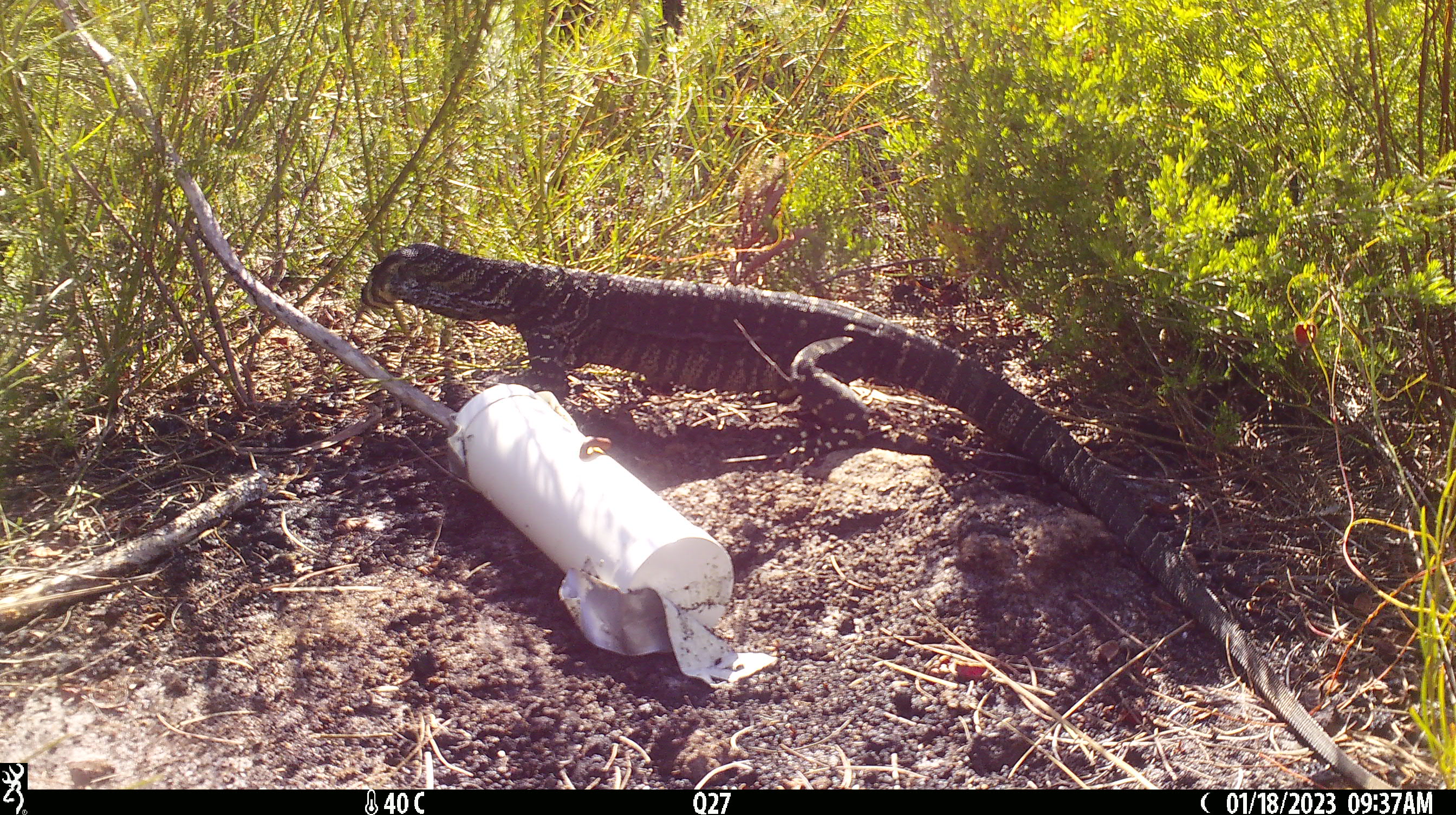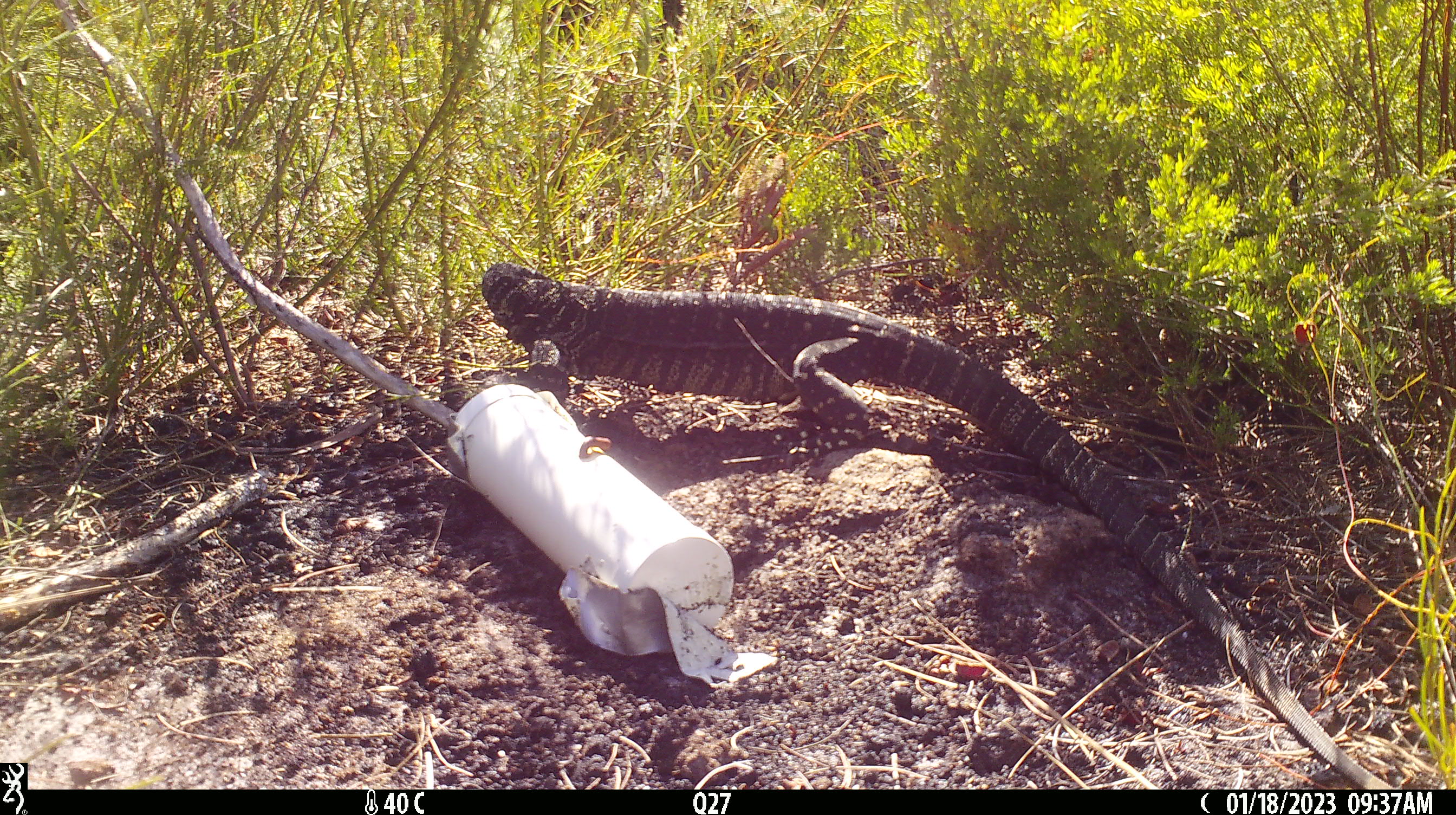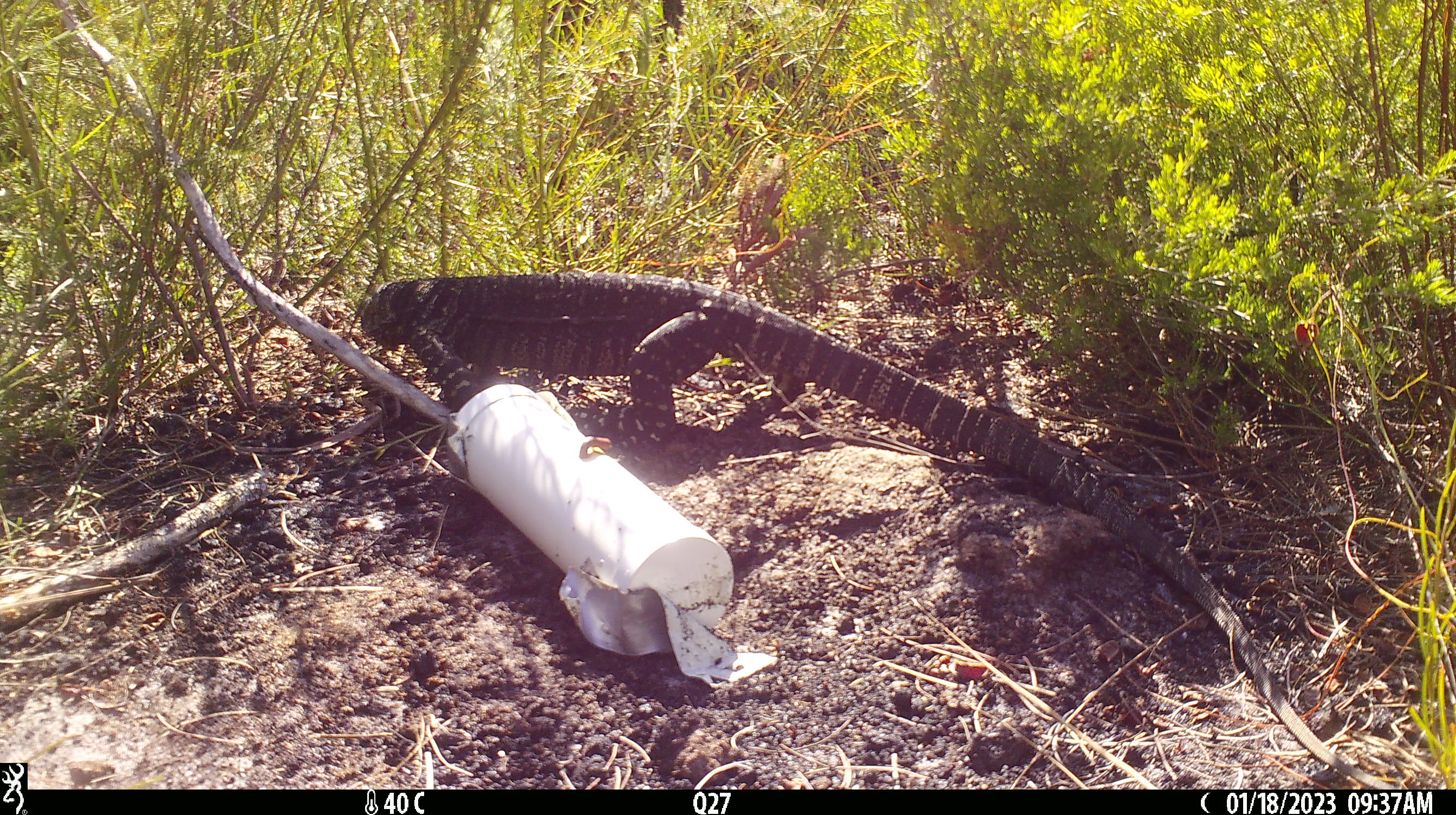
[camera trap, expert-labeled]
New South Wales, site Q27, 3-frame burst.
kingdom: Animalia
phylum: Chordata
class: Reptilia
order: Squamata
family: Varanidae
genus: Varanus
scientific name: Varanus varius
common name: lace monitor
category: goanna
Goanna (lace monitor) (Varanus varius).